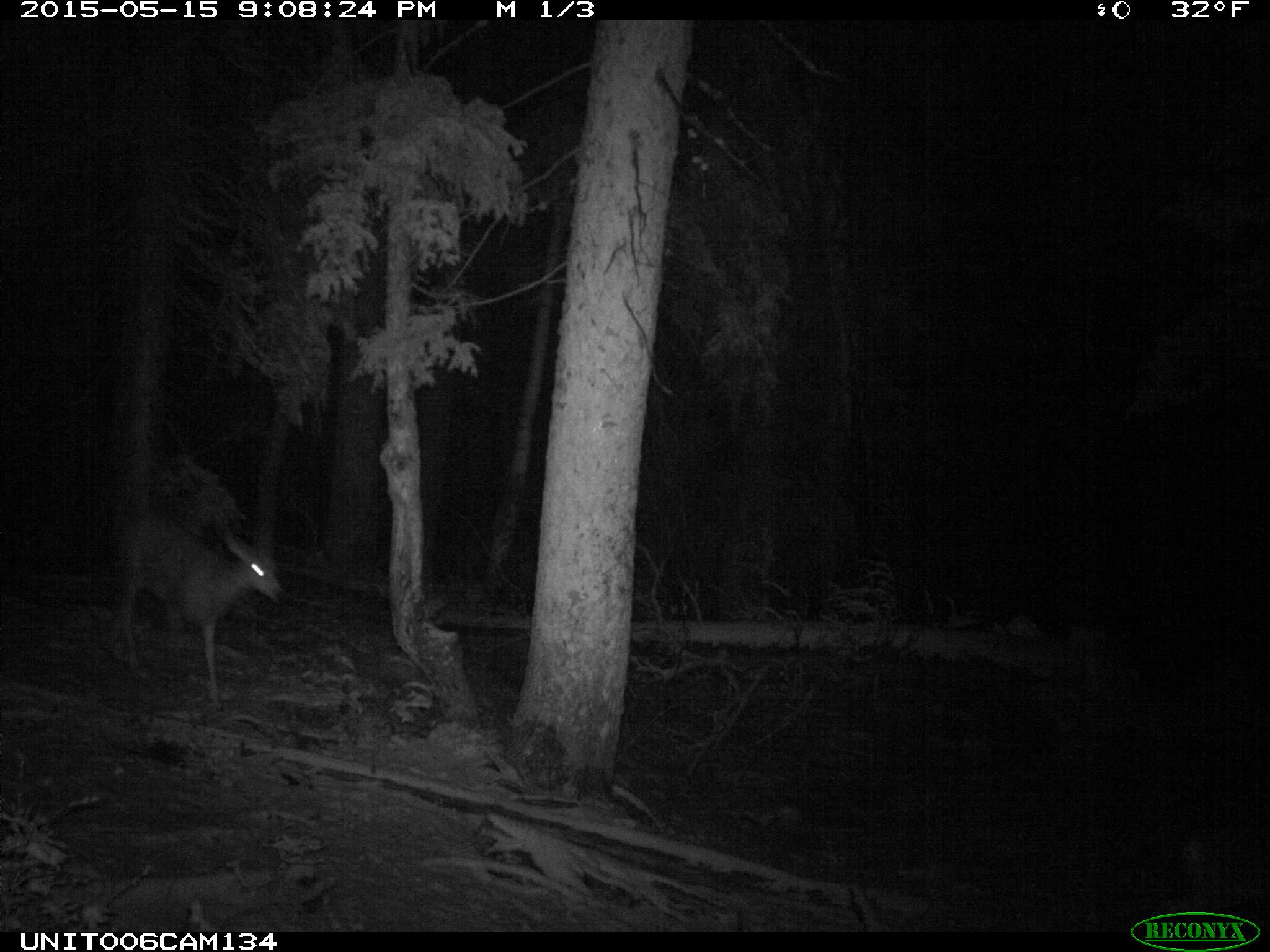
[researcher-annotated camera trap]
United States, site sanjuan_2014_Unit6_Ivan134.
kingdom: Animalia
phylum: Chordata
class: Mammalia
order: Artiodactyla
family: Cervidae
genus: Odocoileus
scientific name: Odocoileus hemionus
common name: mule deer